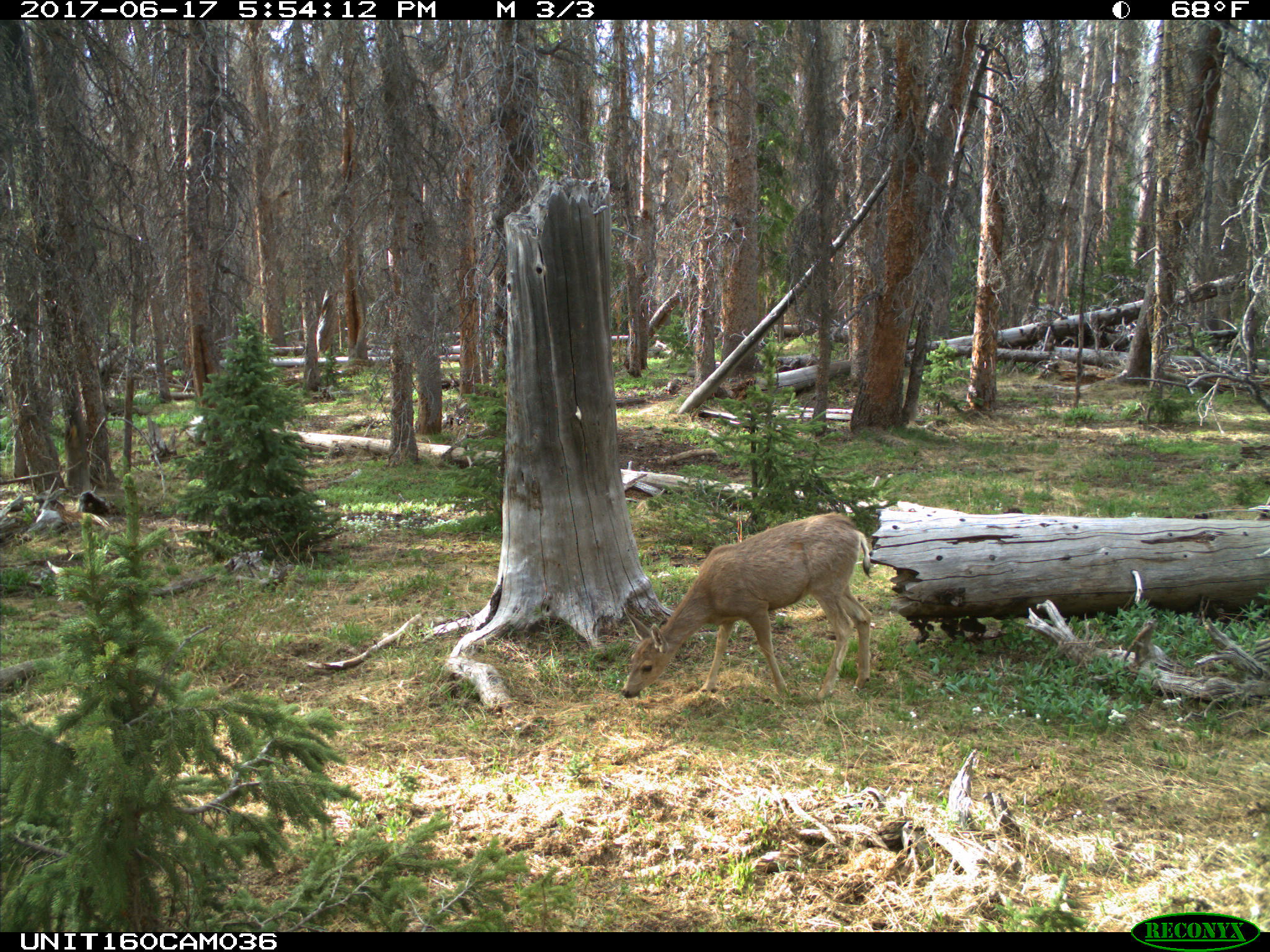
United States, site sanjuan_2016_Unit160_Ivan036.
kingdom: Animalia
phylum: Chordata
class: Mammalia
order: Artiodactyla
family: Cervidae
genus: Odocoileus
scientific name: Odocoileus hemionus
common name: mule deer